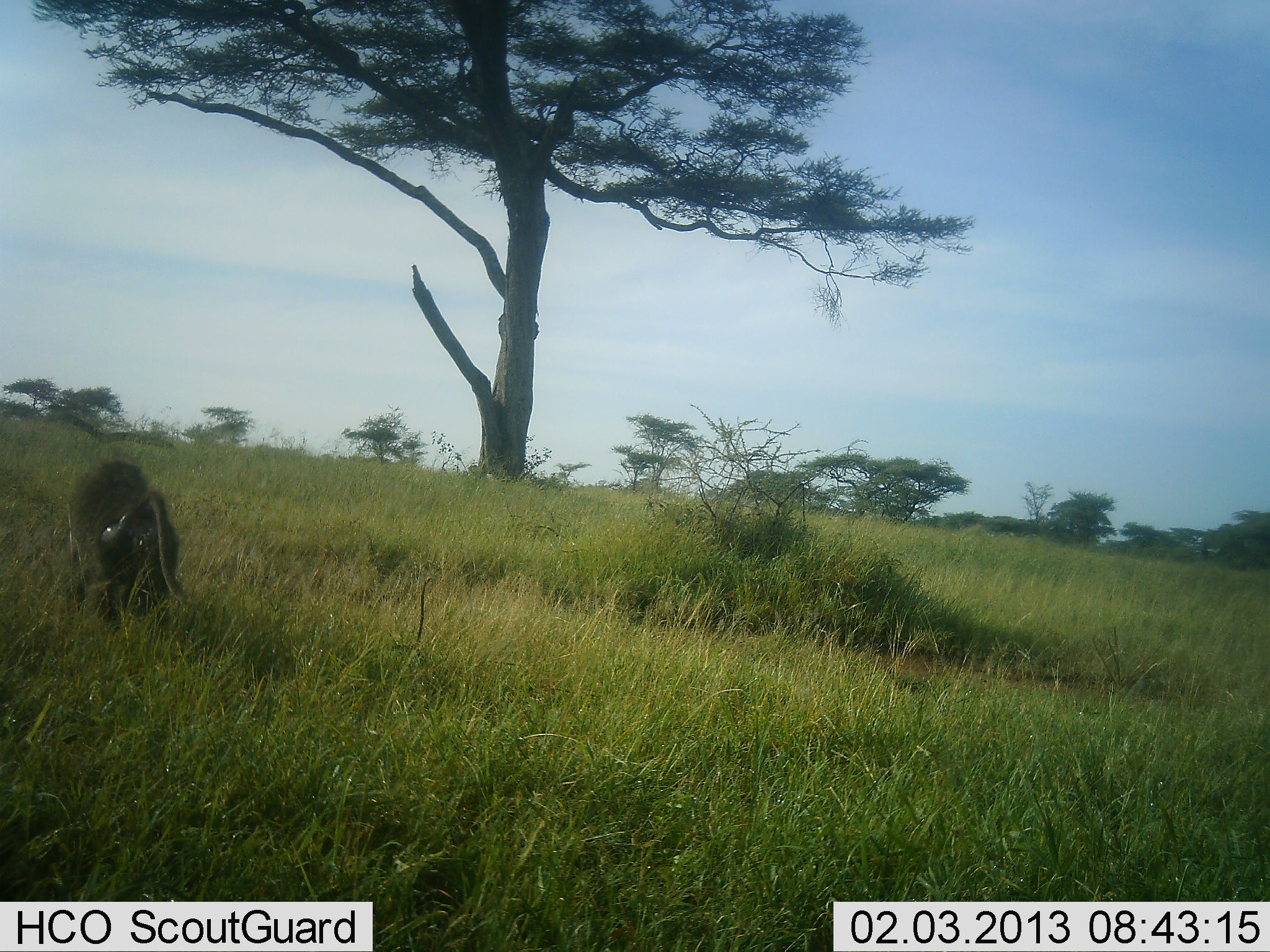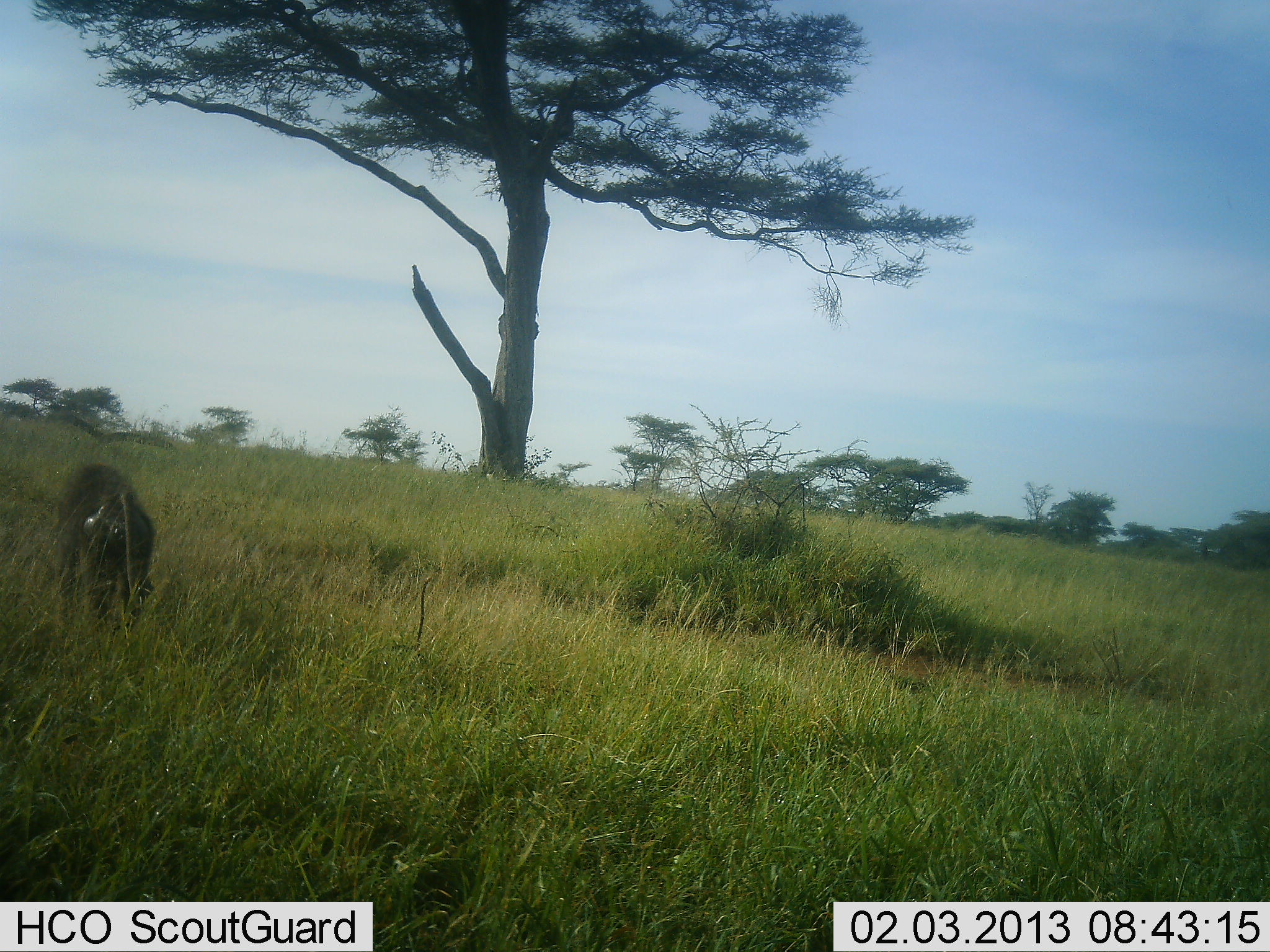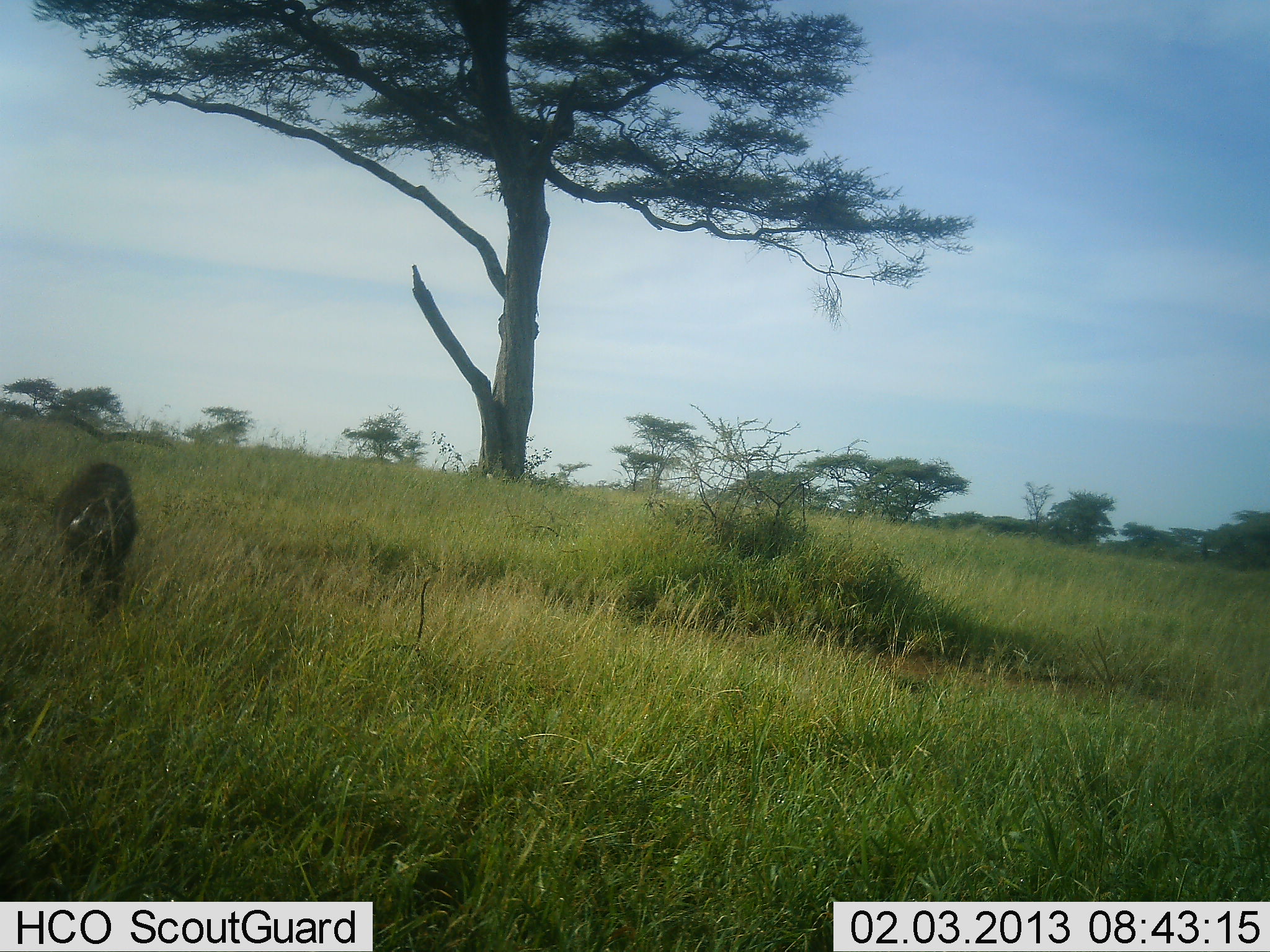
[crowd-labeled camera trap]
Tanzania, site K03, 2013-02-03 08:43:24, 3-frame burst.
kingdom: Animalia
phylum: Chordata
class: Mammalia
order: Primates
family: Cercopithecidae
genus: Papio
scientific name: Papio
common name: baboon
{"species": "baboon (Papio)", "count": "1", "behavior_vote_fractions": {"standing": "6%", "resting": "0%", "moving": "94%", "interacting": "0%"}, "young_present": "0%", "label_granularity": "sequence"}